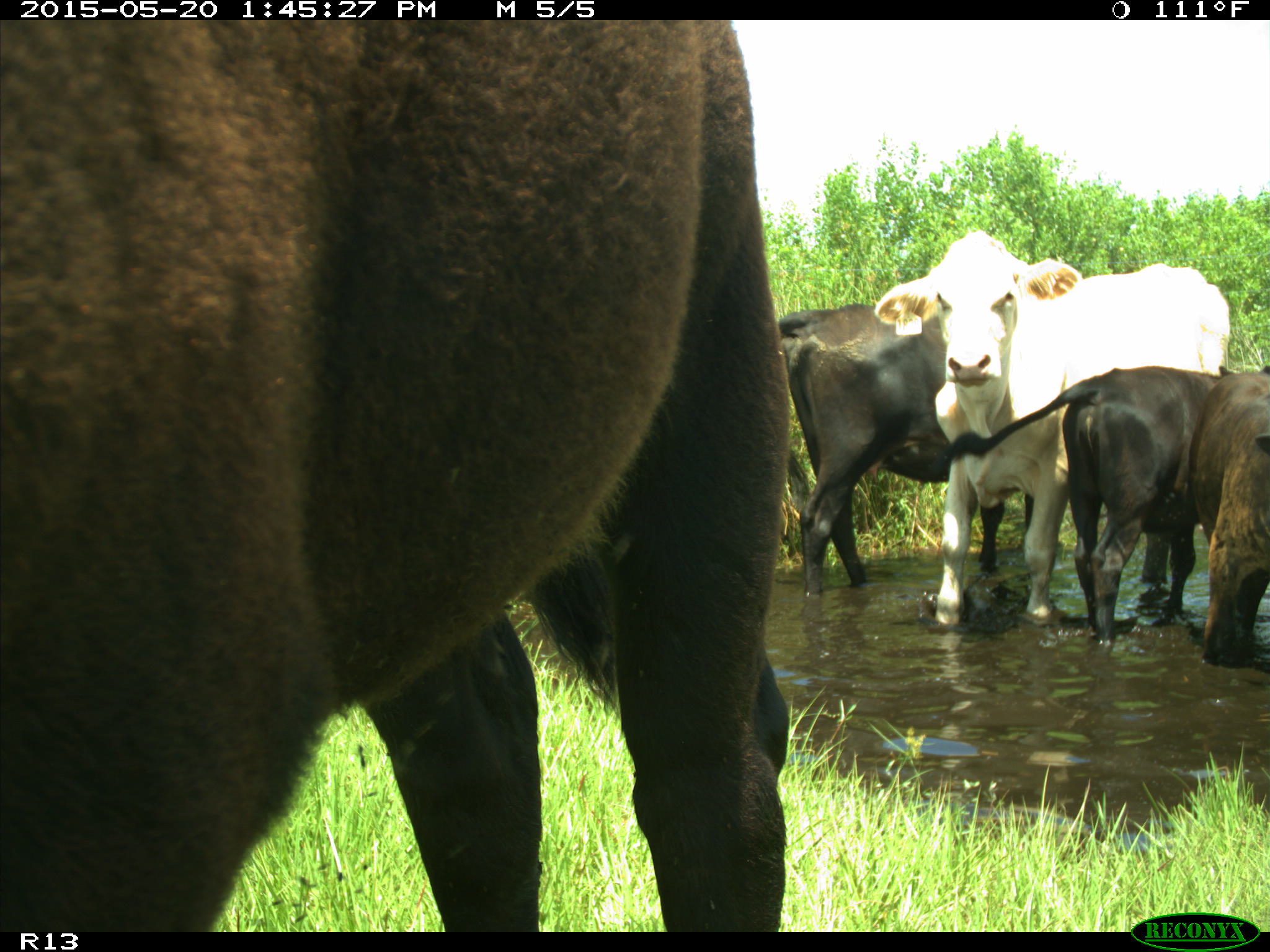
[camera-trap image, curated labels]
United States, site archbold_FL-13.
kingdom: Animalia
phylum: Chordata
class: Mammalia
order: Artiodactyla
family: Bovidae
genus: Bos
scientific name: Bos taurus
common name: domestic cow